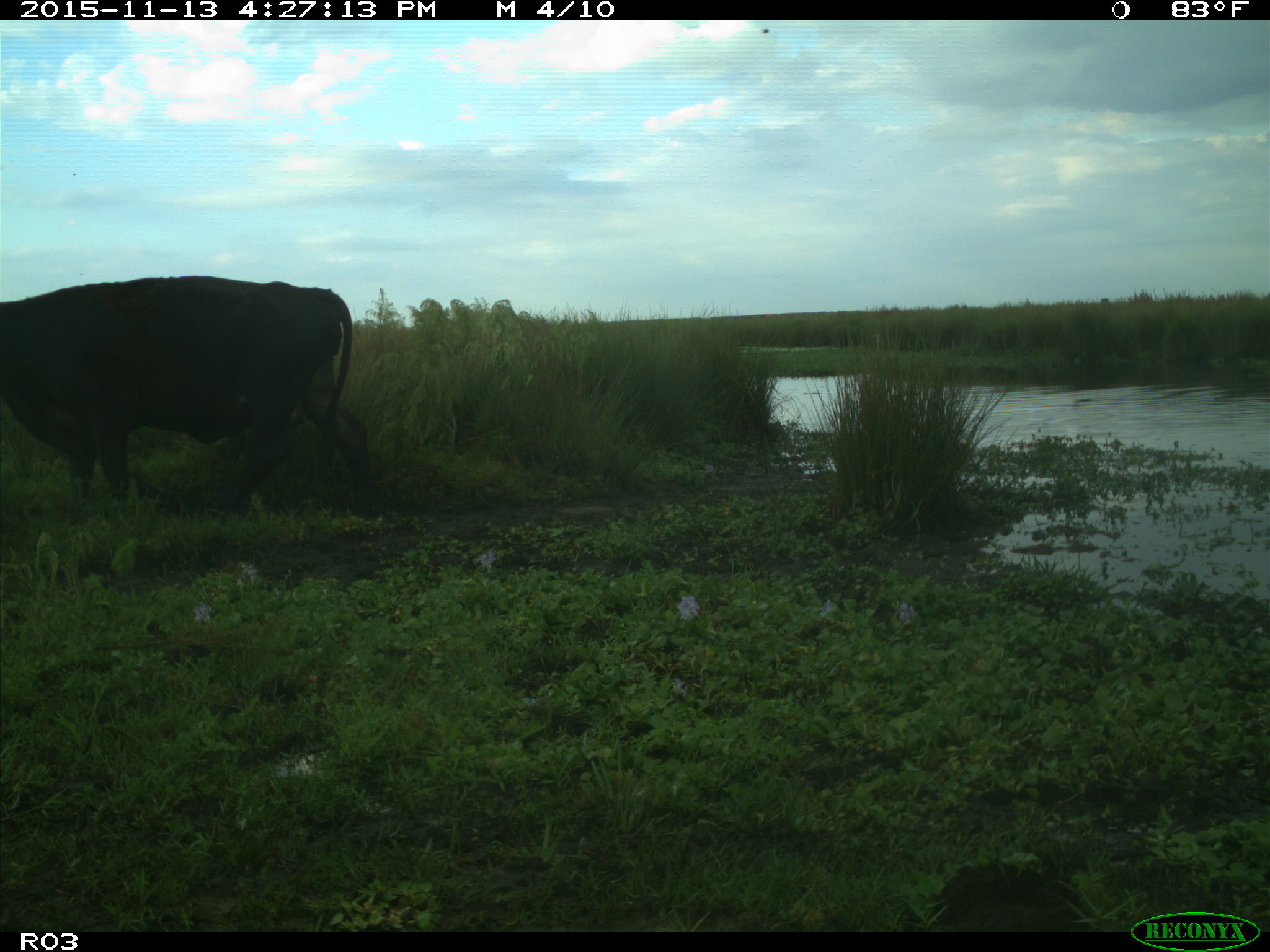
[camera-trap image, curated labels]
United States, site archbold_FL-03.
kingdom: Animalia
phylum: Chordata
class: Mammalia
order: Artiodactyla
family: Bovidae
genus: Bos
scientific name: Bos taurus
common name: domestic cow